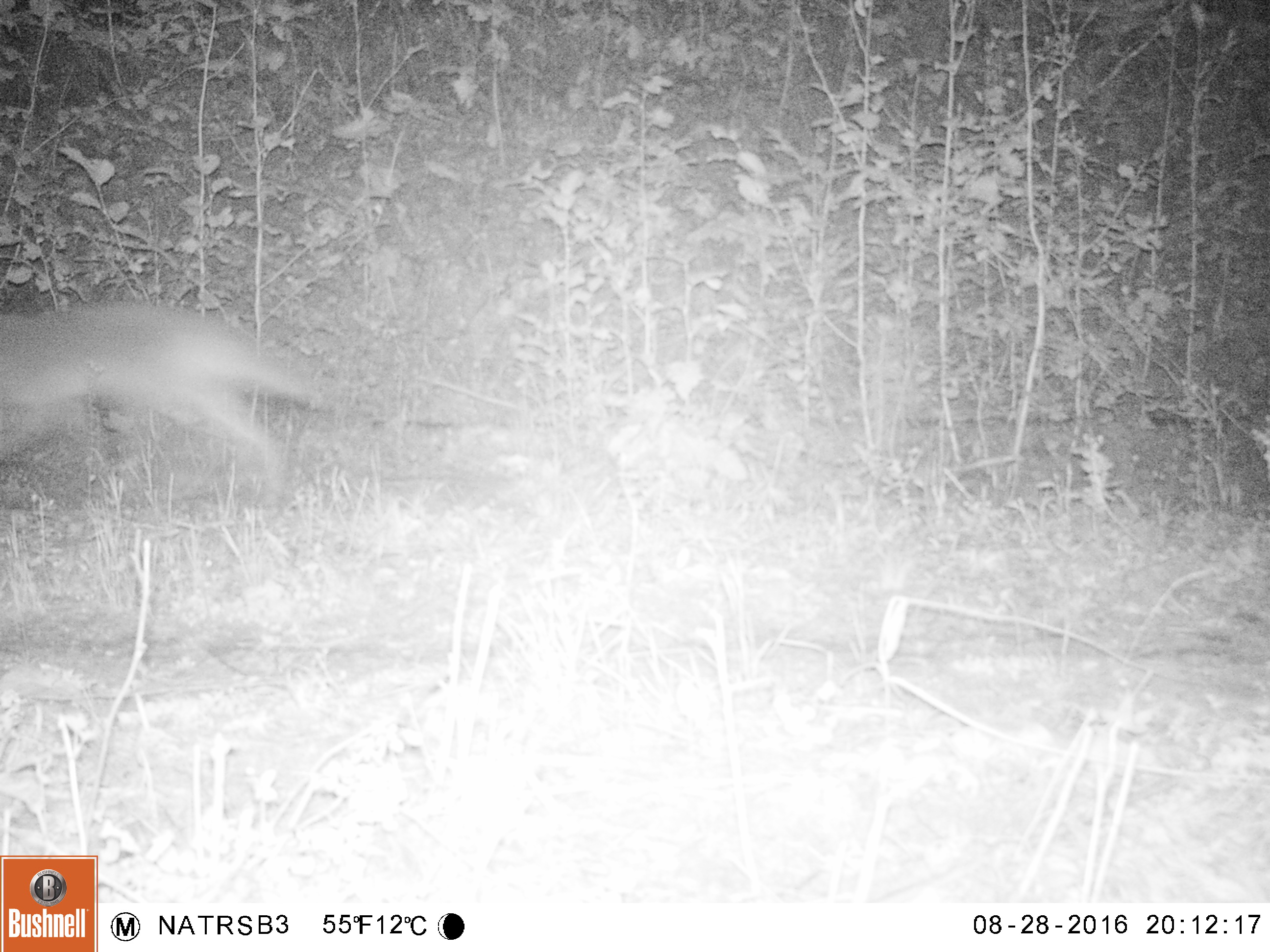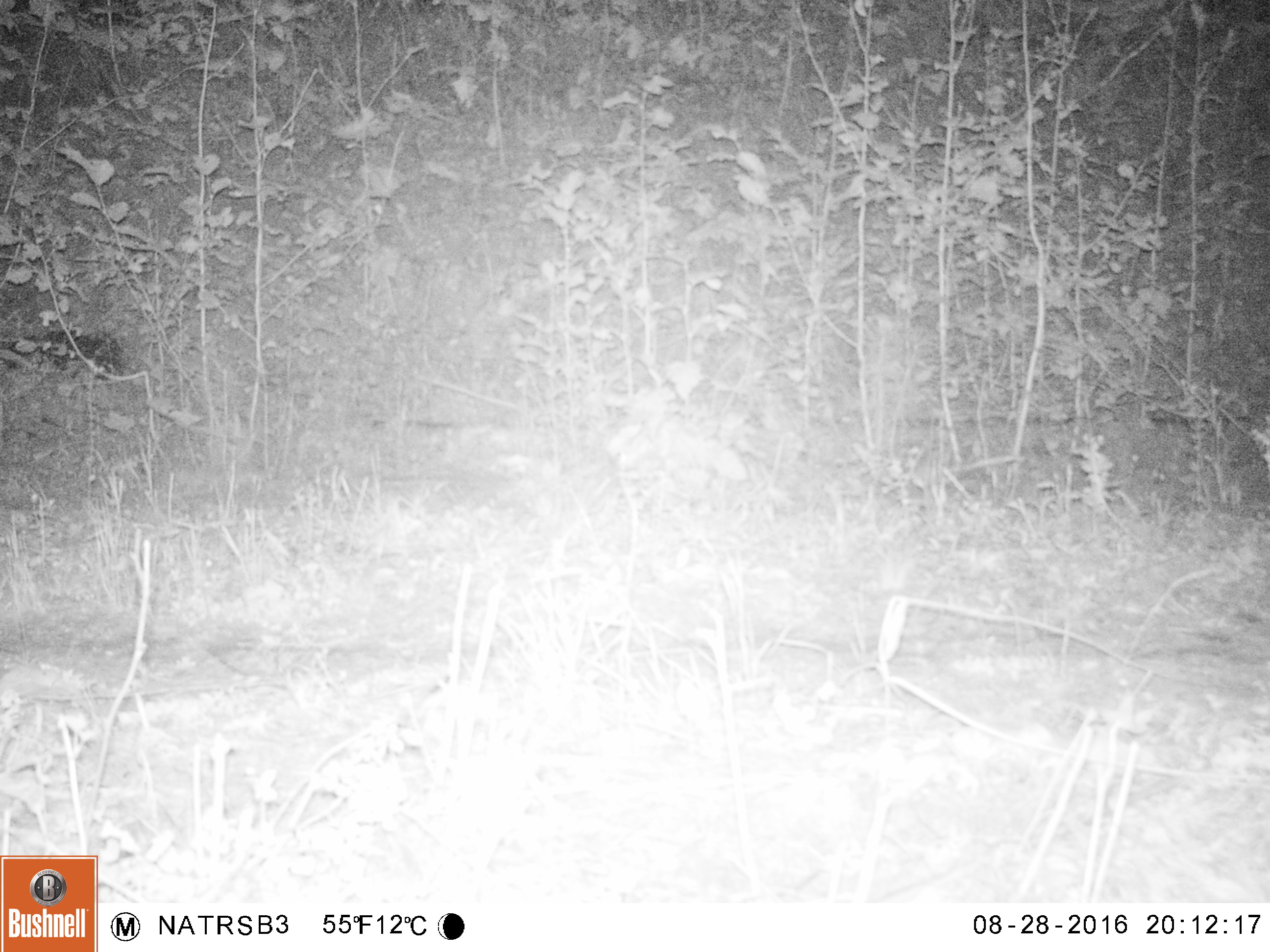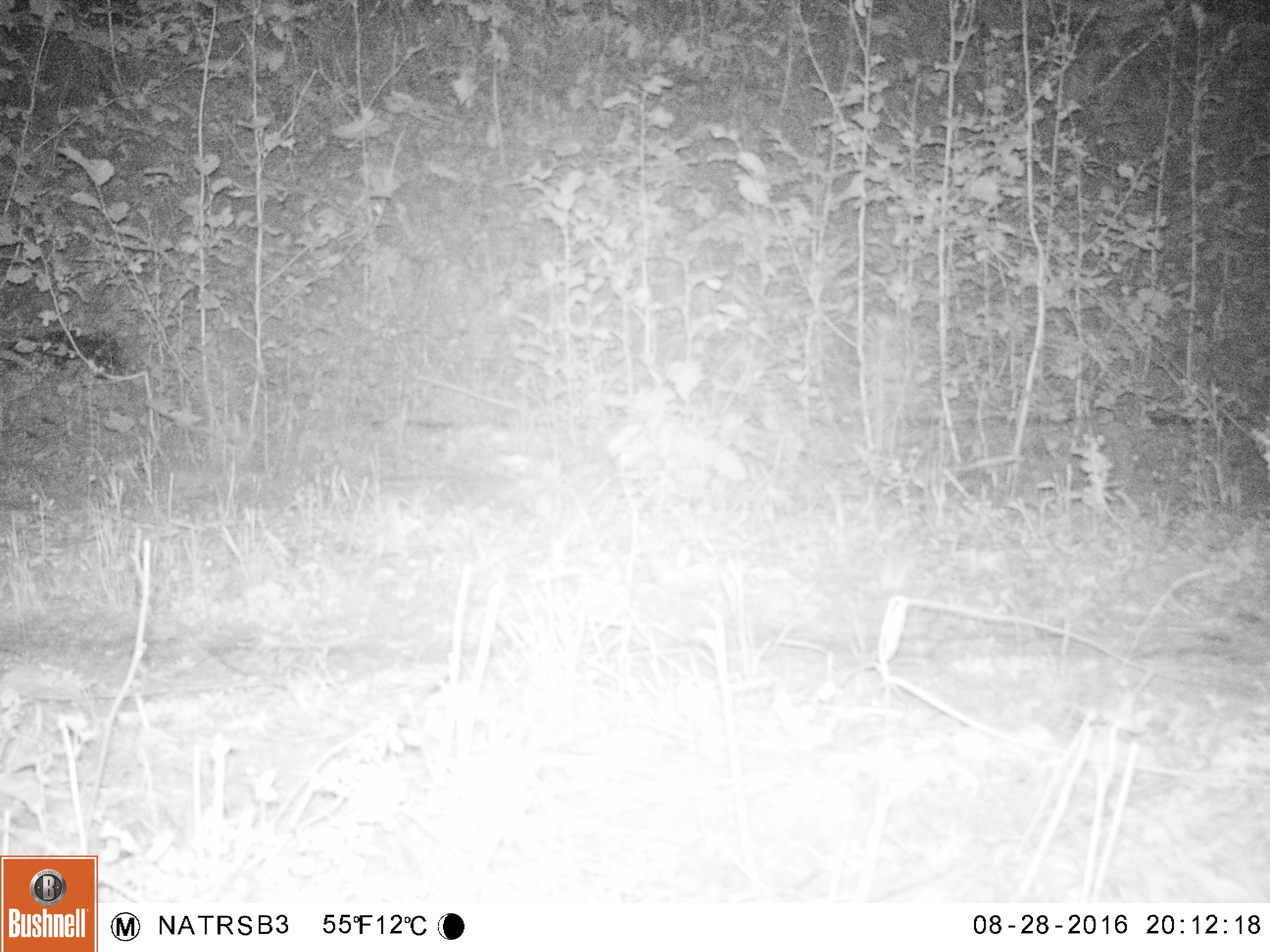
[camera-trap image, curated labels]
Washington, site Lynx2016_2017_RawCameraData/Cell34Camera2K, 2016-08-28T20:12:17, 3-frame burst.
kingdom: Animalia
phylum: Chordata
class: Mammalia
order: Carnivora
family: Canidae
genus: Canis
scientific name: Canis latrans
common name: coyote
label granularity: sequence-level